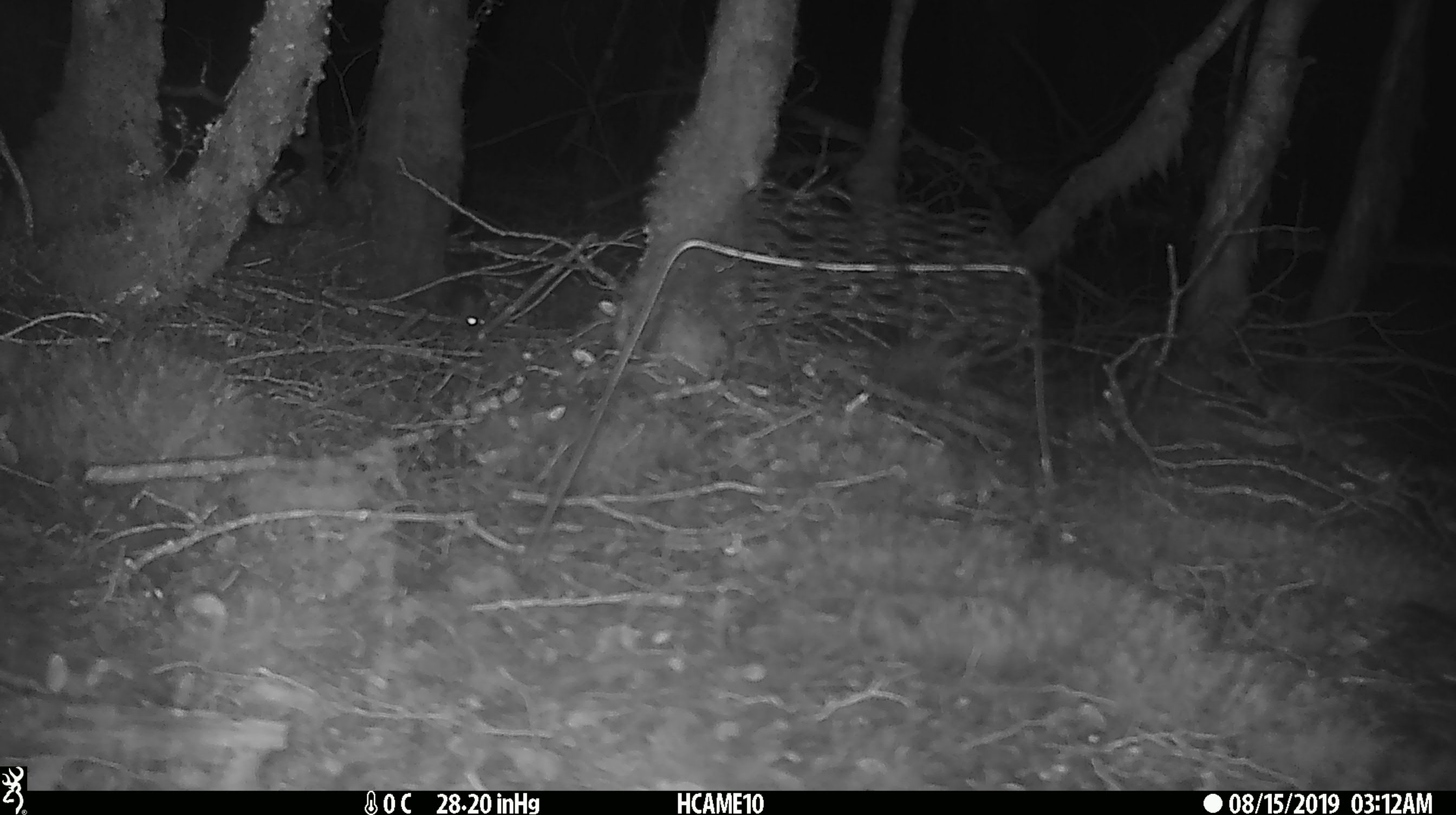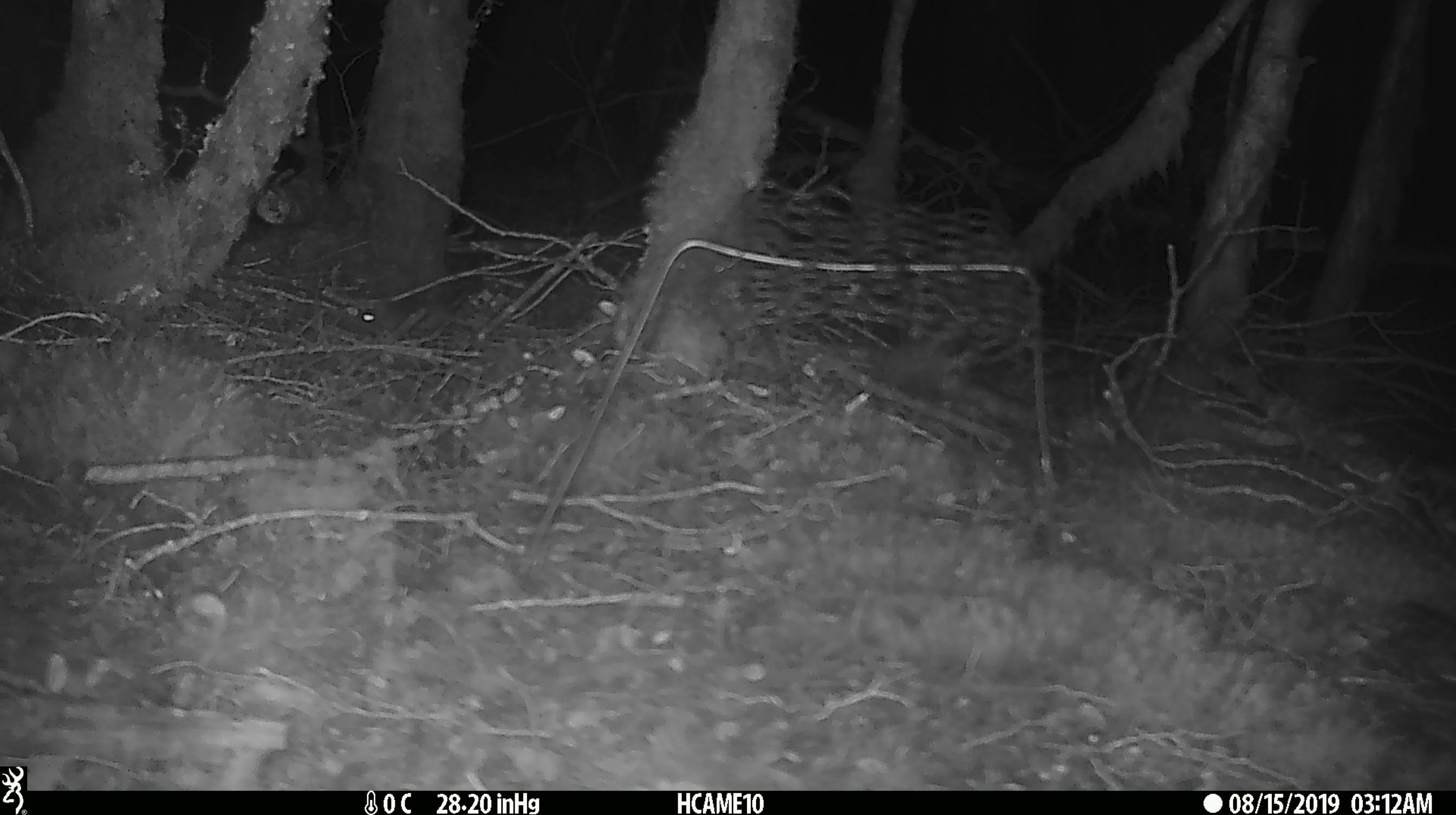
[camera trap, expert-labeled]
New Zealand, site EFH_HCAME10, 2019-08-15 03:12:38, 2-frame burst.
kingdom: Animalia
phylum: Chordata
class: Mammalia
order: Rodentia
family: Muridae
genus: Mus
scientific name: Mus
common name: mouse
Mouse (Mus).